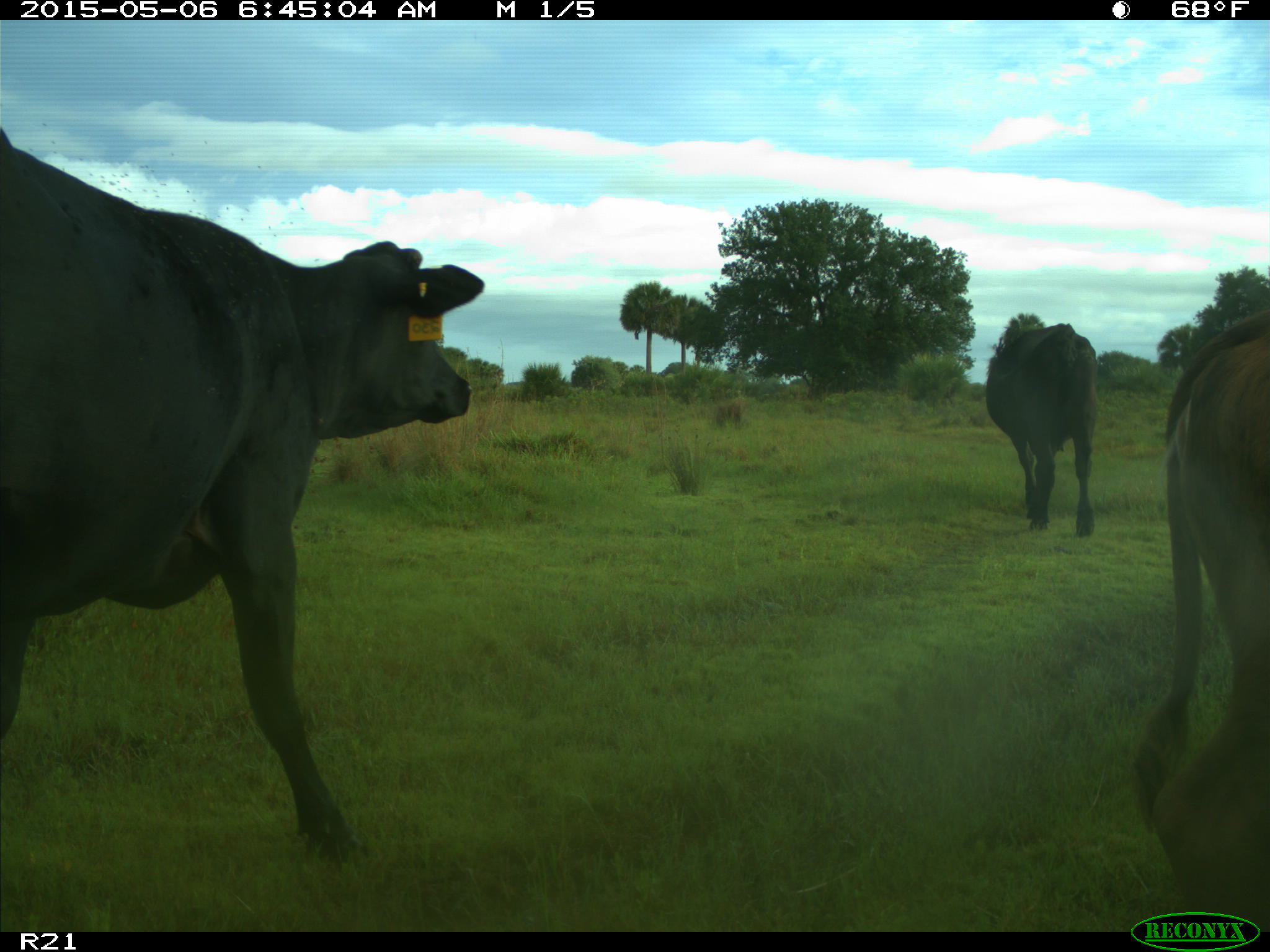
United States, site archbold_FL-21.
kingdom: Animalia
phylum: Chordata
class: Mammalia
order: Artiodactyla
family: Bovidae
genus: Bos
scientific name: Bos taurus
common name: domestic cow